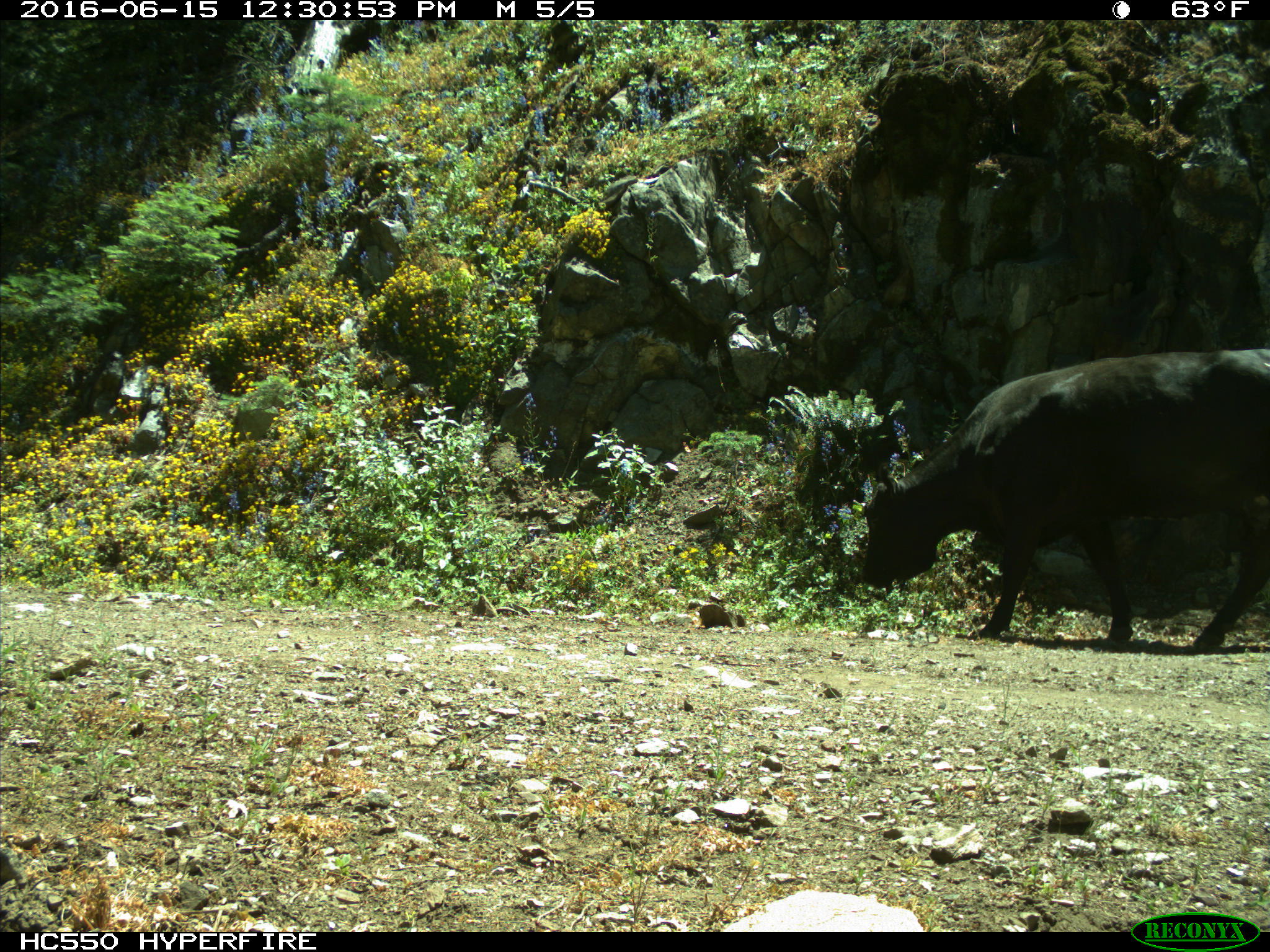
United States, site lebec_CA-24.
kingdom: Animalia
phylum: Chordata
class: Mammalia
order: Artiodactyla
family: Bovidae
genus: Bos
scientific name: Bos taurus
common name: domestic cow